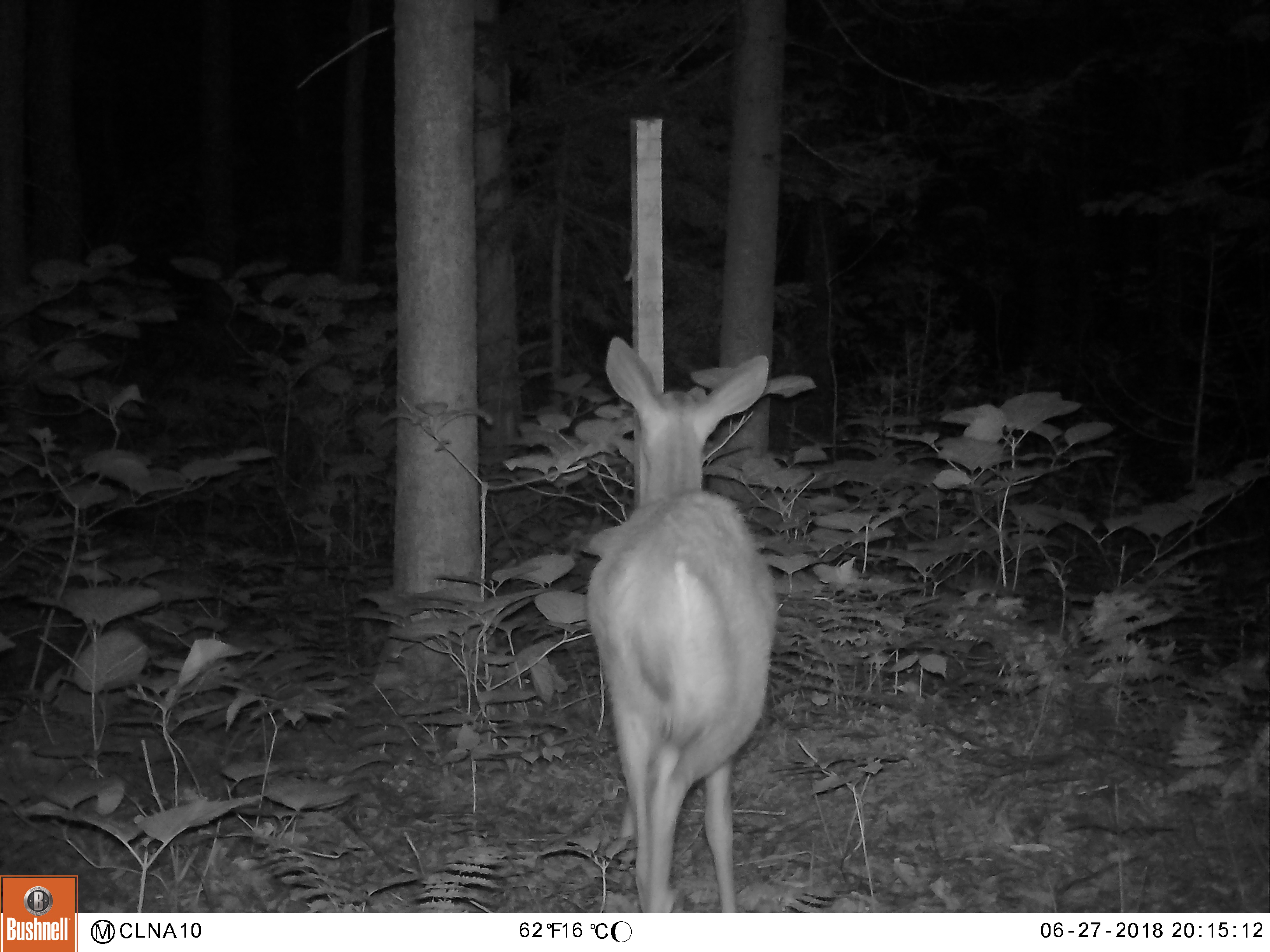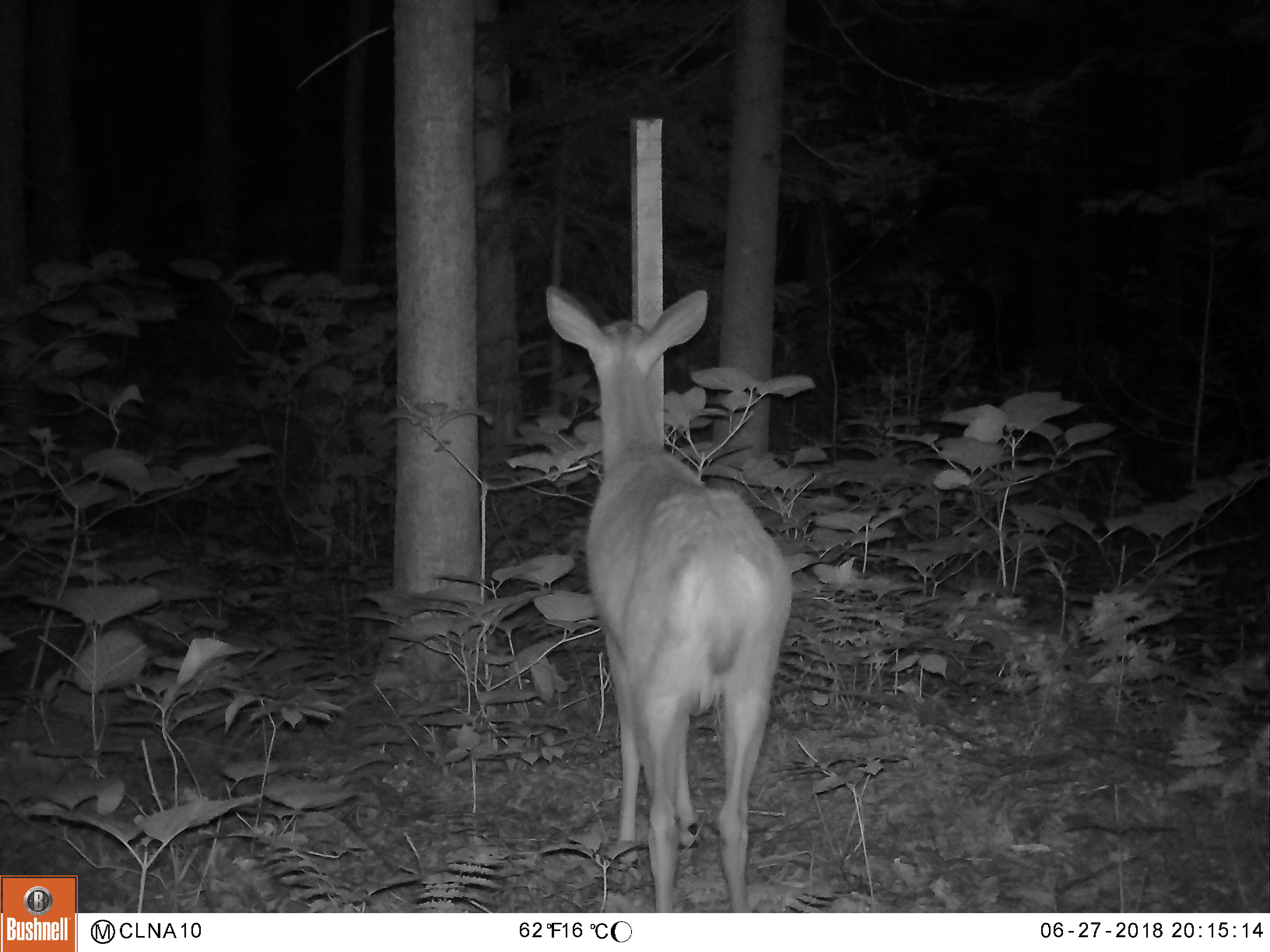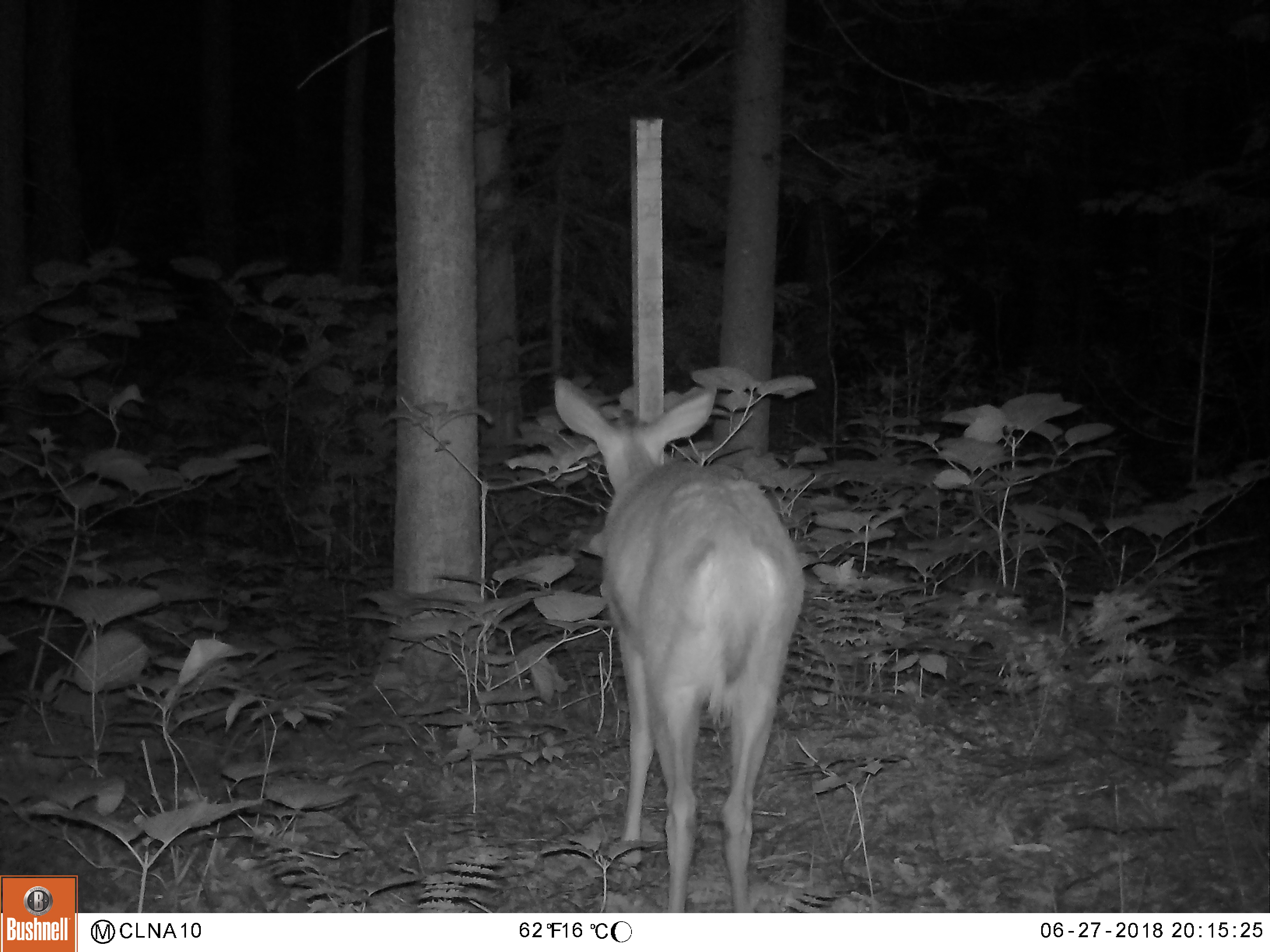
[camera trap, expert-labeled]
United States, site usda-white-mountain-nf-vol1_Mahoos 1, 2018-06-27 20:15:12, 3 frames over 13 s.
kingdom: Animalia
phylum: Chordata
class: Mammalia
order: Artiodactyla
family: Cervidae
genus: Odocoileus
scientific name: Odocoileus virginianus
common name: white-tailed deer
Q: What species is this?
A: White-tailed deer (Odocoileus virginianus).